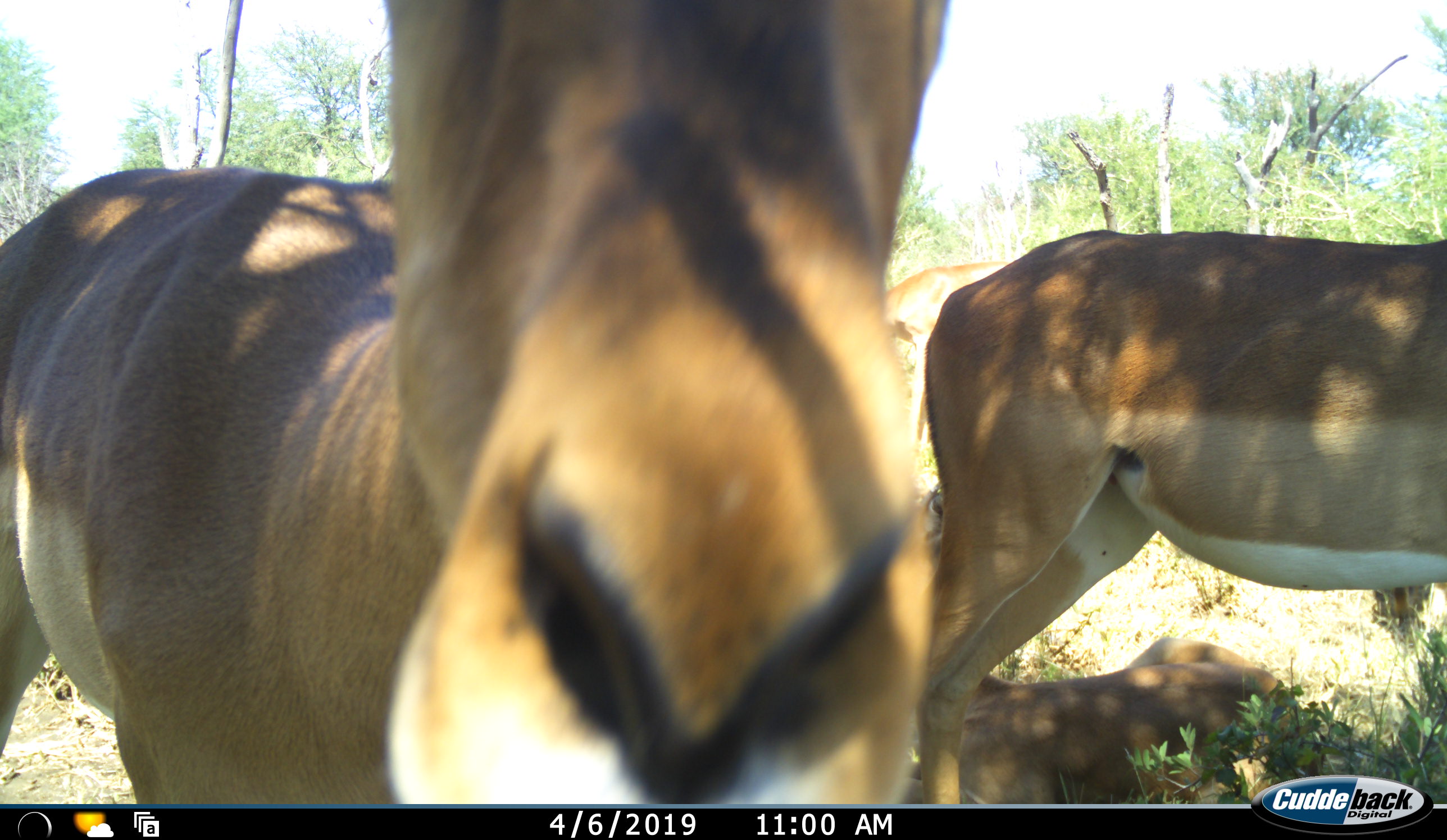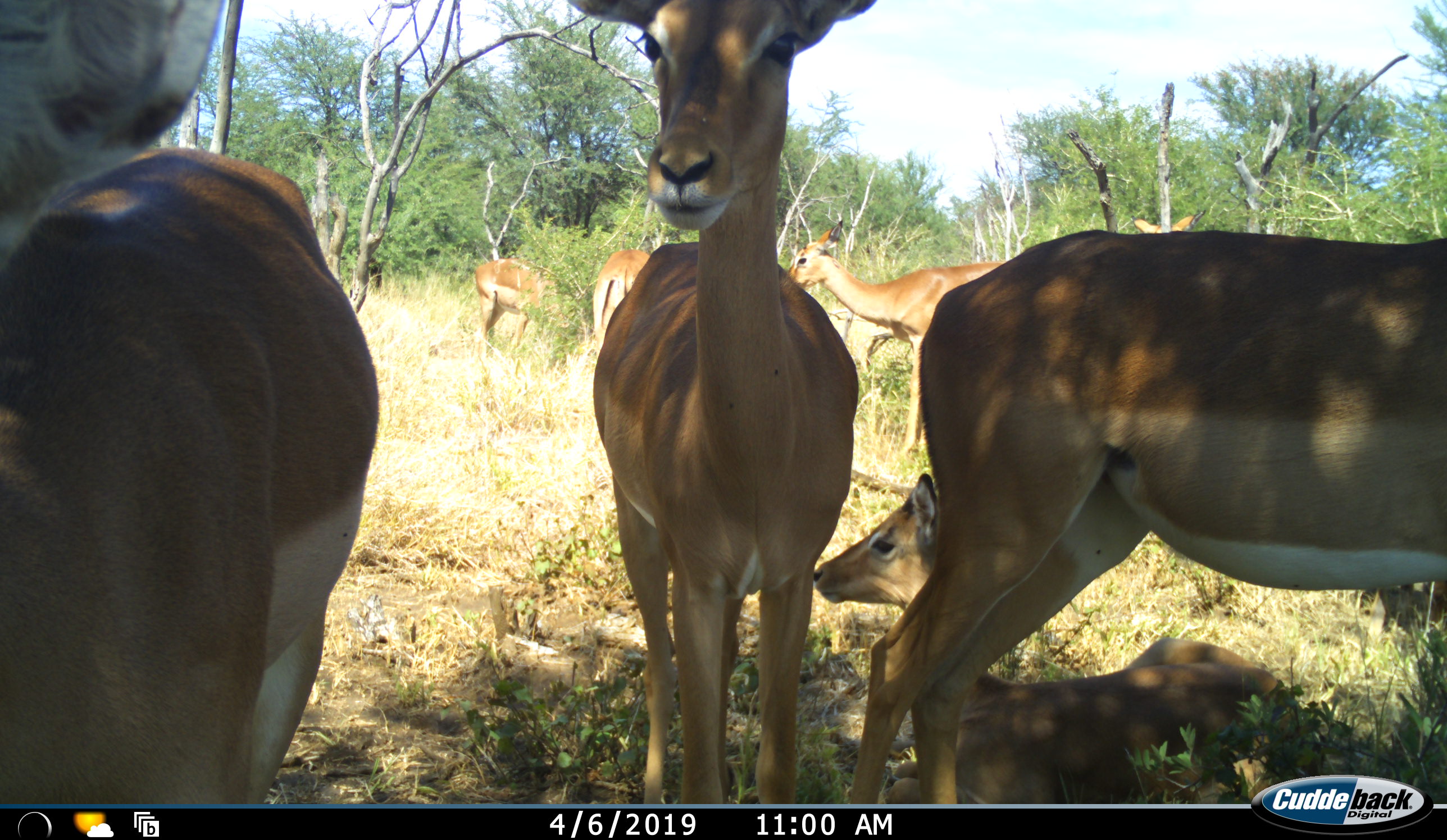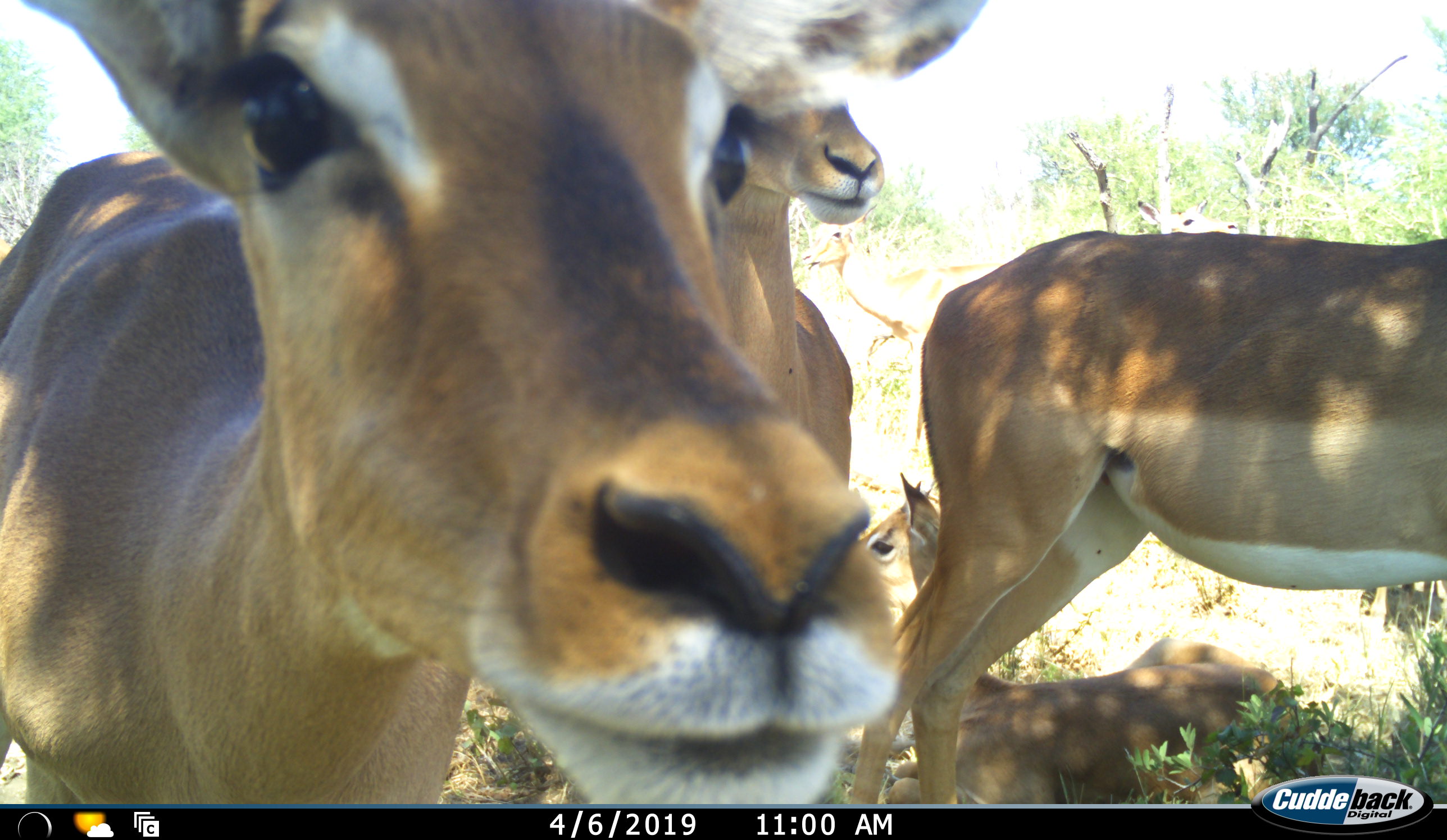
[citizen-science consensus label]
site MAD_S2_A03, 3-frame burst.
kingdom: Animalia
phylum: Chordata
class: Mammalia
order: Artiodactyla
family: Bovidae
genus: Aepyceros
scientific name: Aepyceros melampus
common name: impala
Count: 8.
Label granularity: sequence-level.